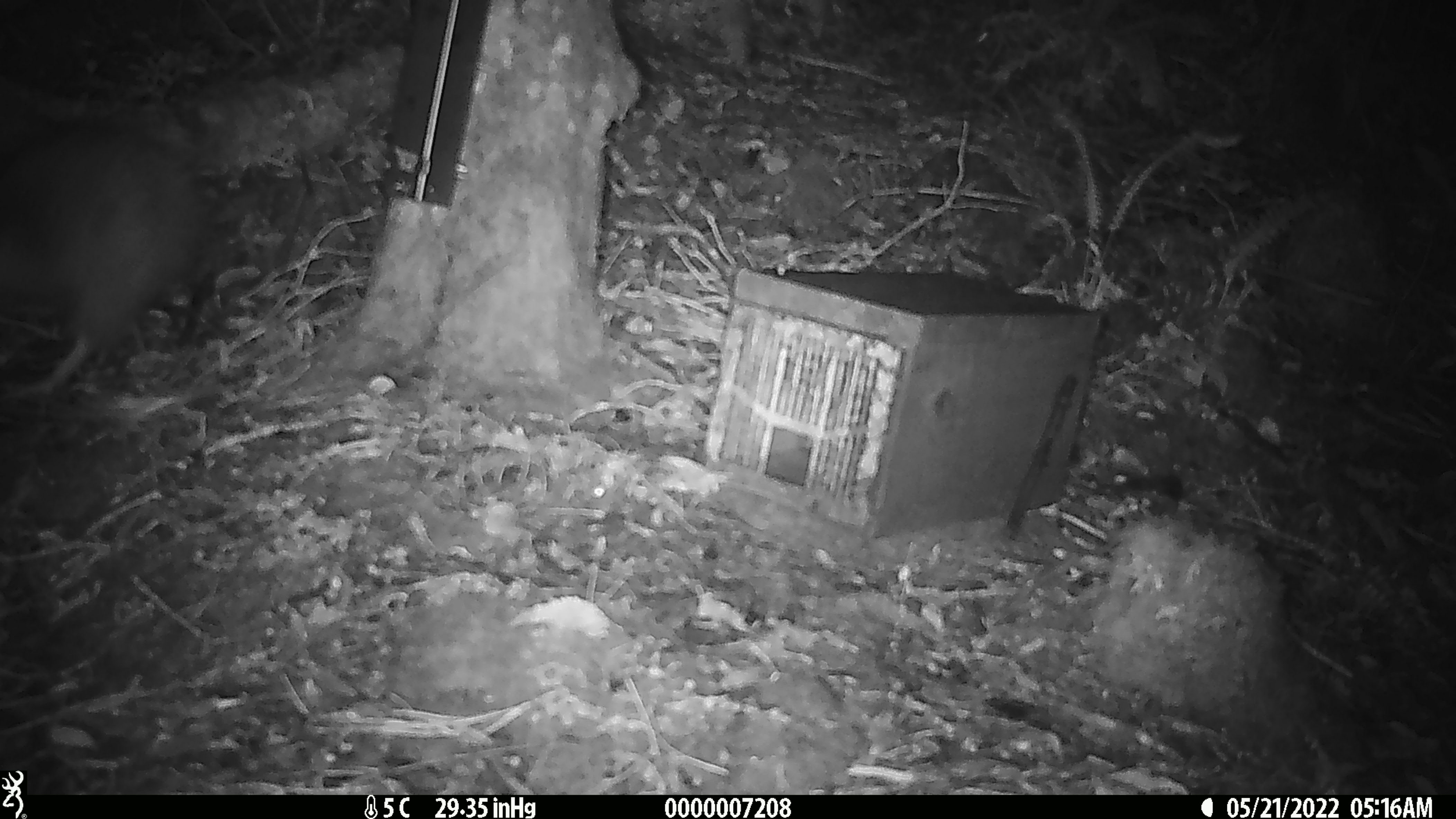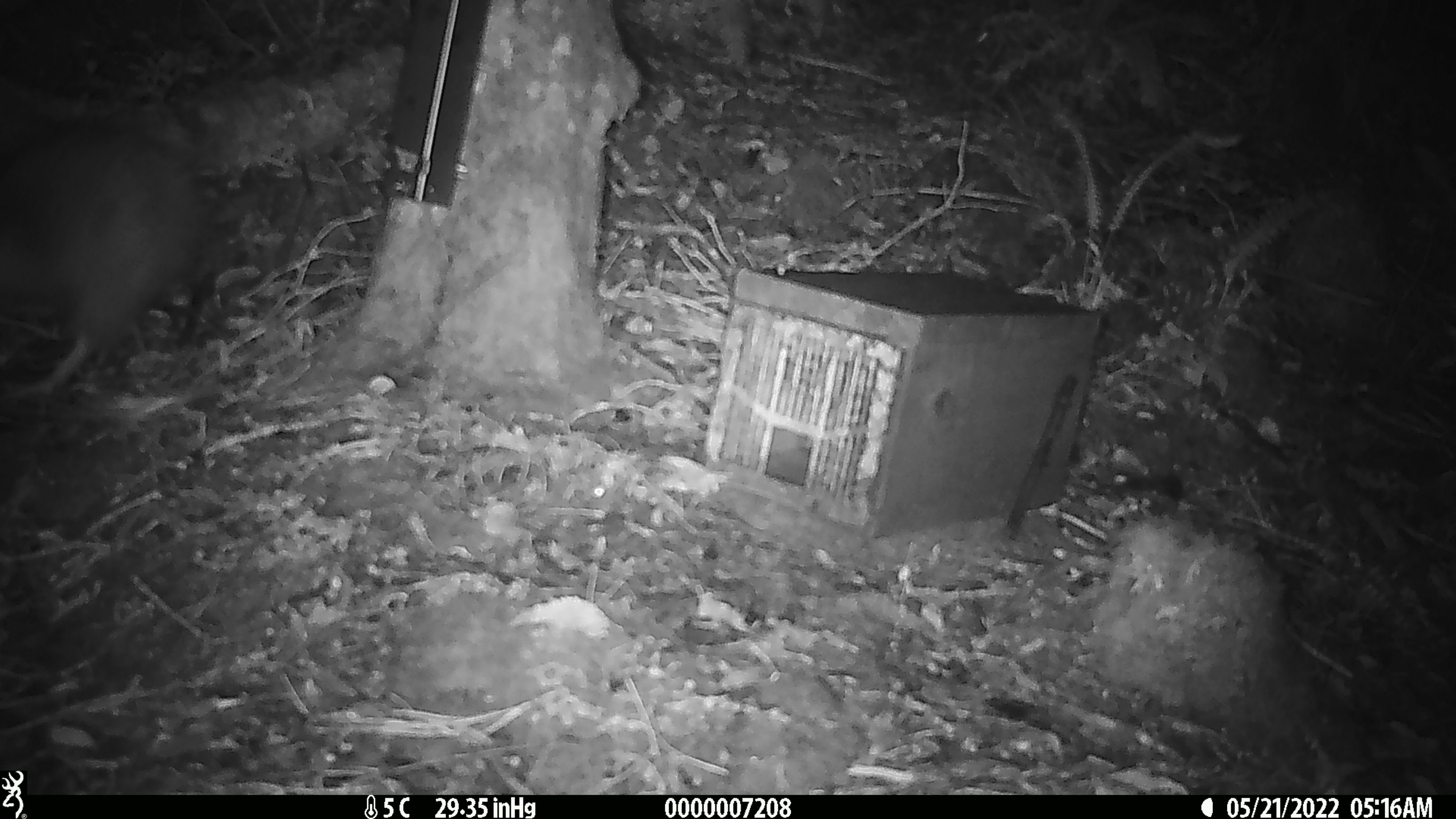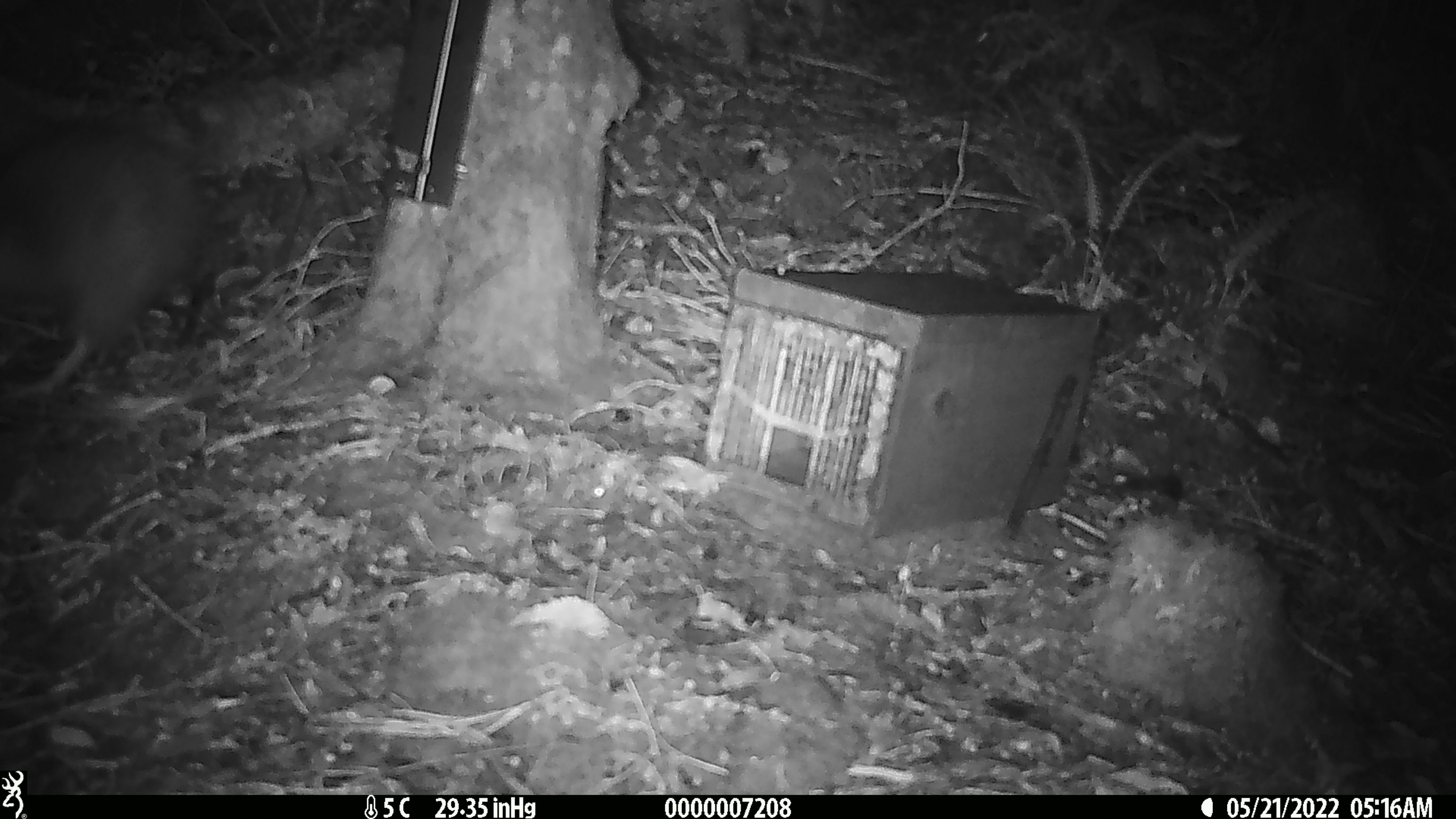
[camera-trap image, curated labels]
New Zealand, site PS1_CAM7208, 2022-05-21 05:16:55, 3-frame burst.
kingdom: Animalia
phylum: Chordata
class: Aves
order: Apterygiformes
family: Apterygidae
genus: Apteryx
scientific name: Apteryx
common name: kiwi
Kiwi (Apteryx).